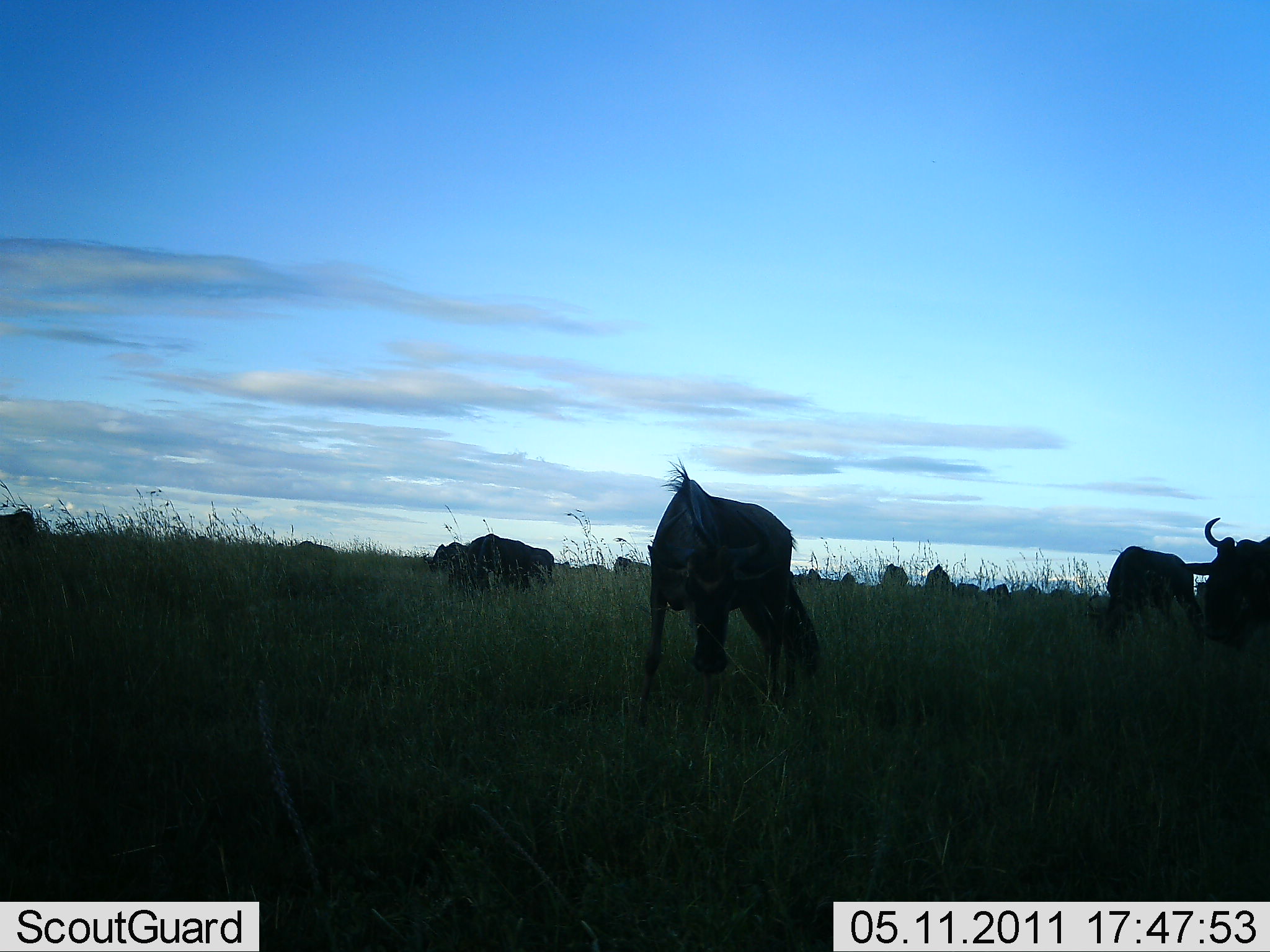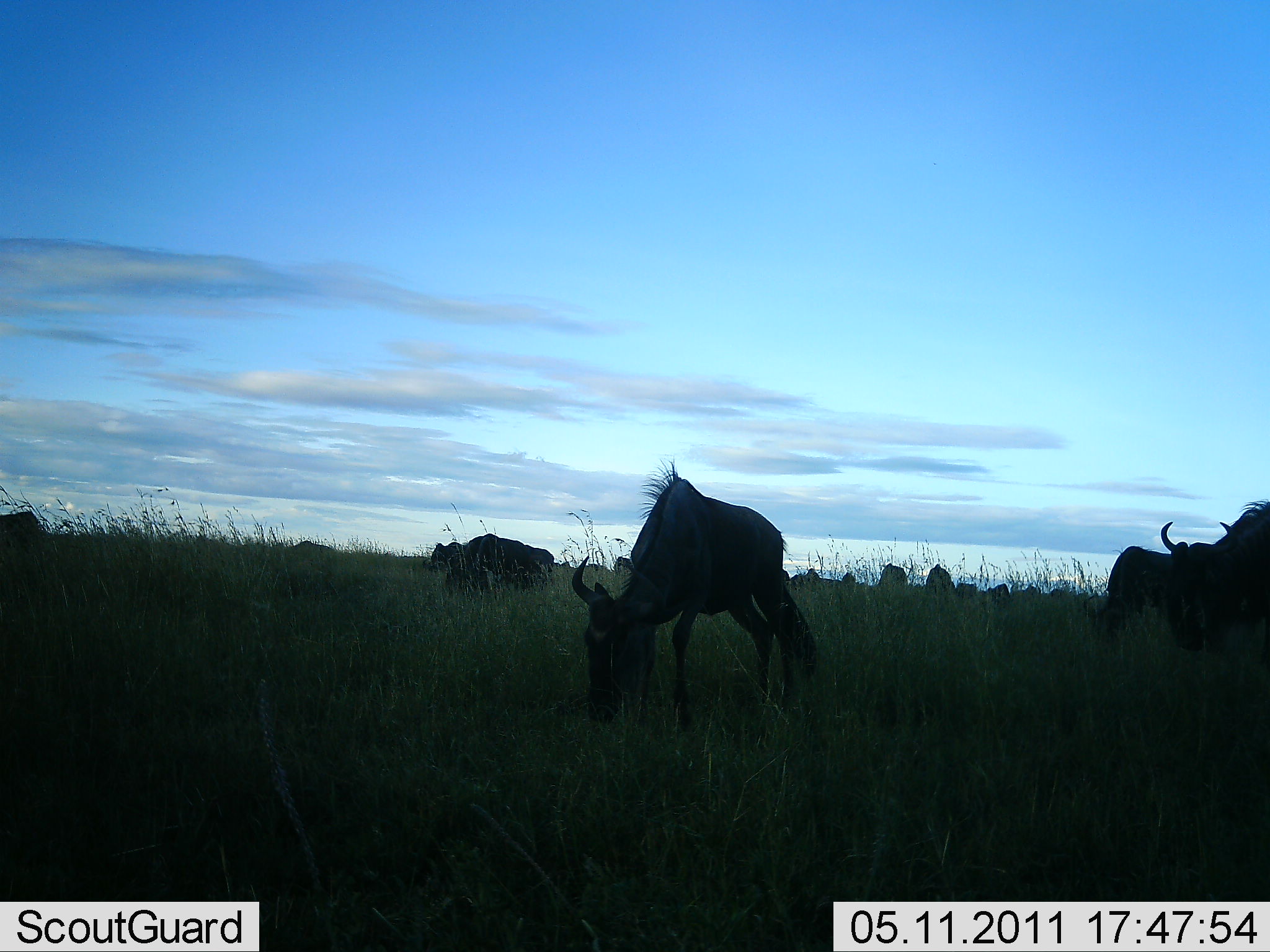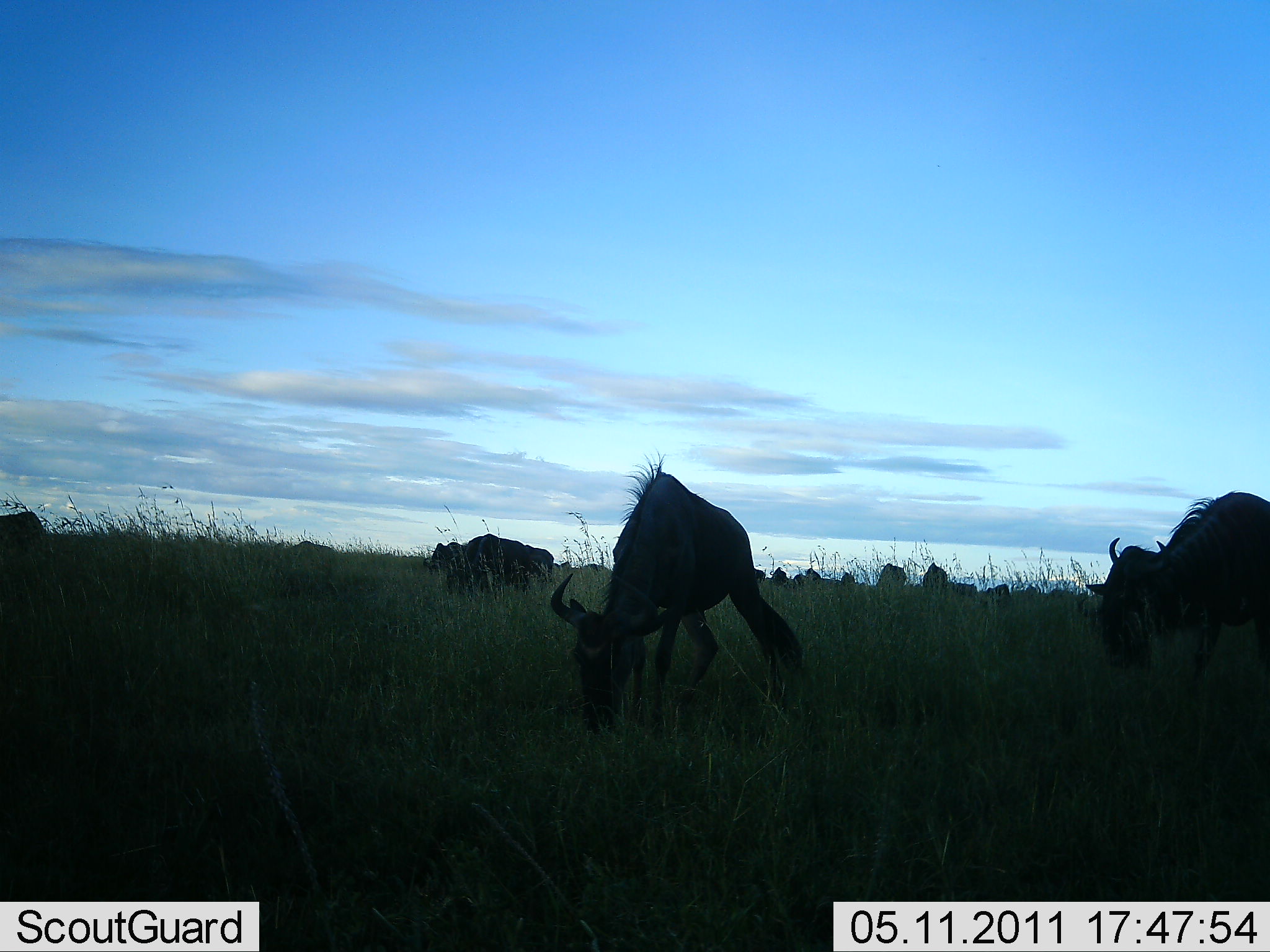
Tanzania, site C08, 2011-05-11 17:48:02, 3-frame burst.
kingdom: Animalia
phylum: Chordata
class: Mammalia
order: Artiodactyla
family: Bovidae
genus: Connochaetes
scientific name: Connochaetes taurinus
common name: blue wildebeest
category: wildebeest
Wildebeest (blue wildebeest) (Connochaetes taurinus), count 11-50. Behavior (volunteer vote fractions): standing 30%, resting 0%, moving 10%, interacting 0%. Young present (vote fraction): 0%. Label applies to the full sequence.